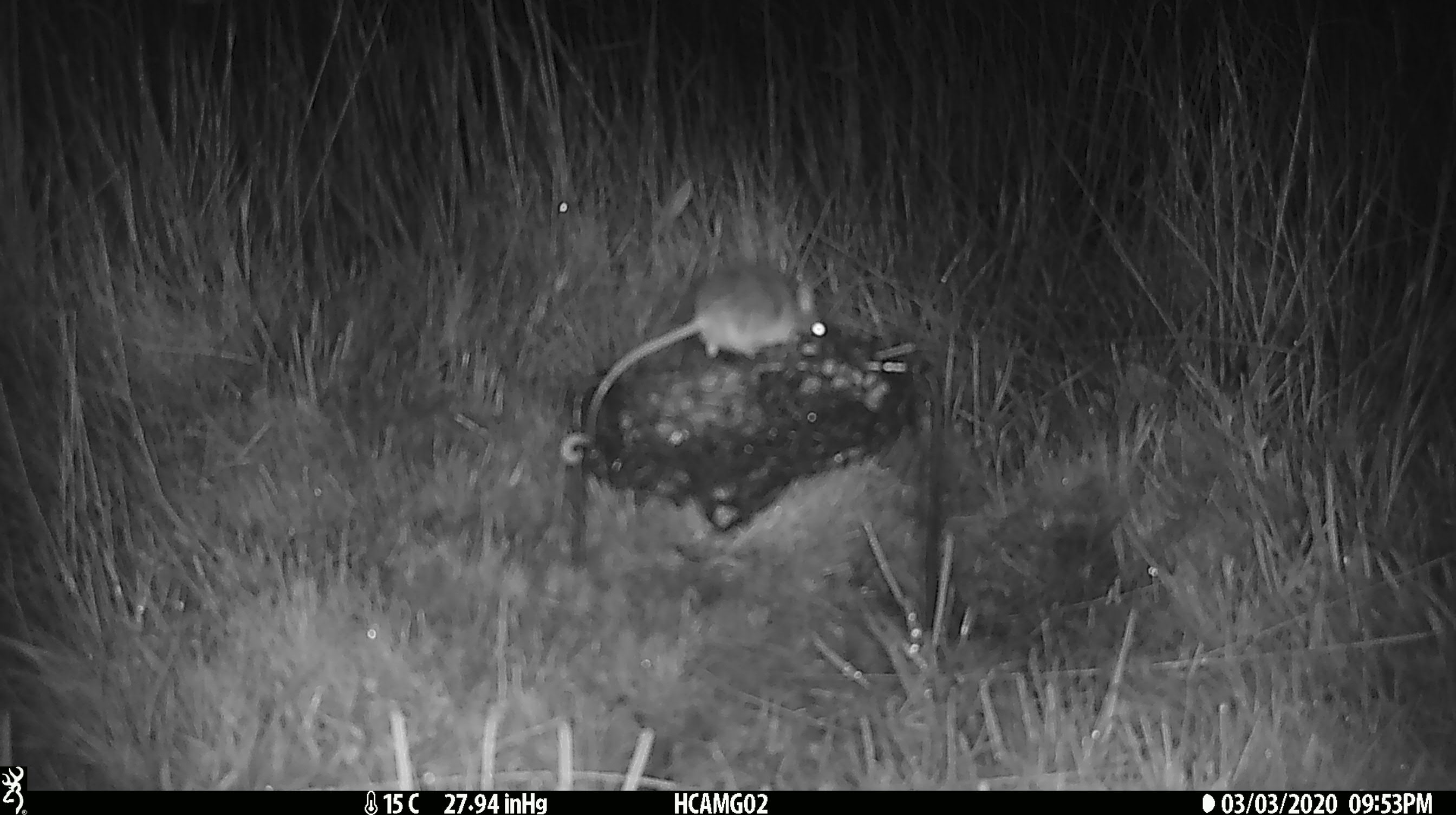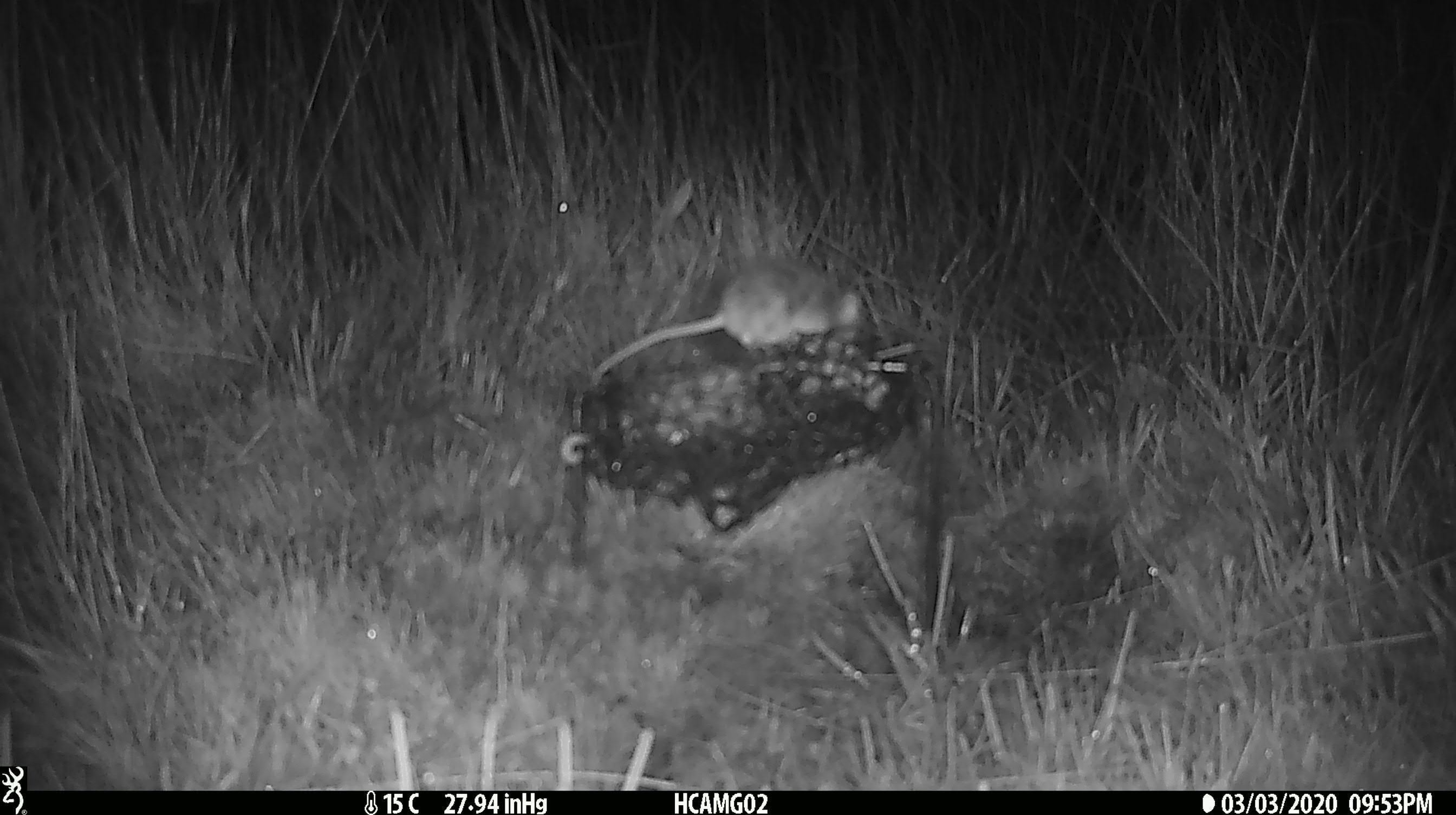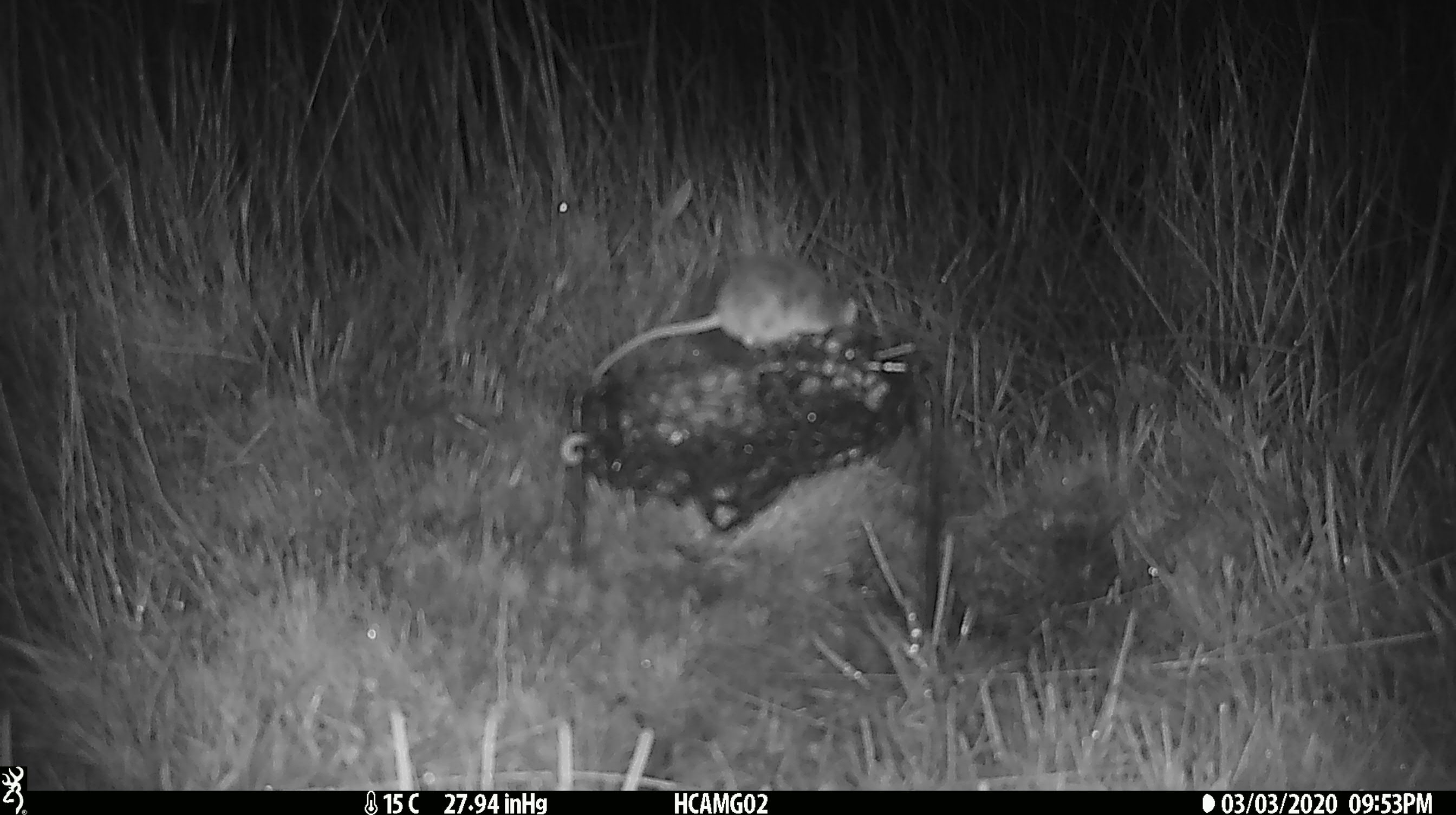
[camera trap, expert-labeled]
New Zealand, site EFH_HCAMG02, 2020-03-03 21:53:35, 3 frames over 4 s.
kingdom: Animalia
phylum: Chordata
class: Mammalia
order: Rodentia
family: Muridae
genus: Mus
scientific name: Mus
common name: mouse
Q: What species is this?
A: Mouse (Mus).